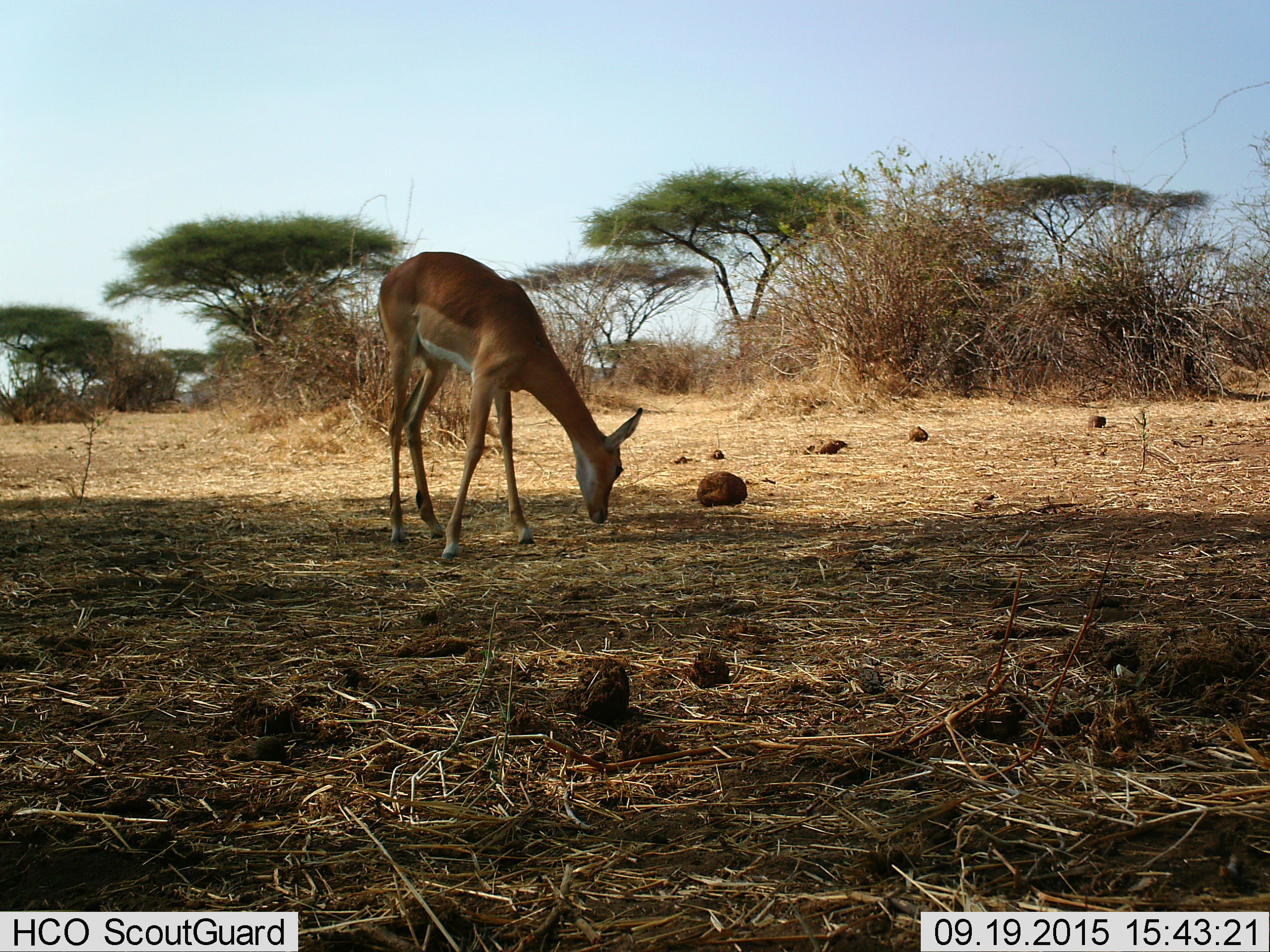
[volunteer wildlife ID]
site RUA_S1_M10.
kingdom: Animalia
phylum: Chordata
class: Mammalia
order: Artiodactyla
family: Bovidae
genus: Aepyceros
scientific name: Aepyceros melampus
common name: impala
Impala (Aepyceros melampus), count 1. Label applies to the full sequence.